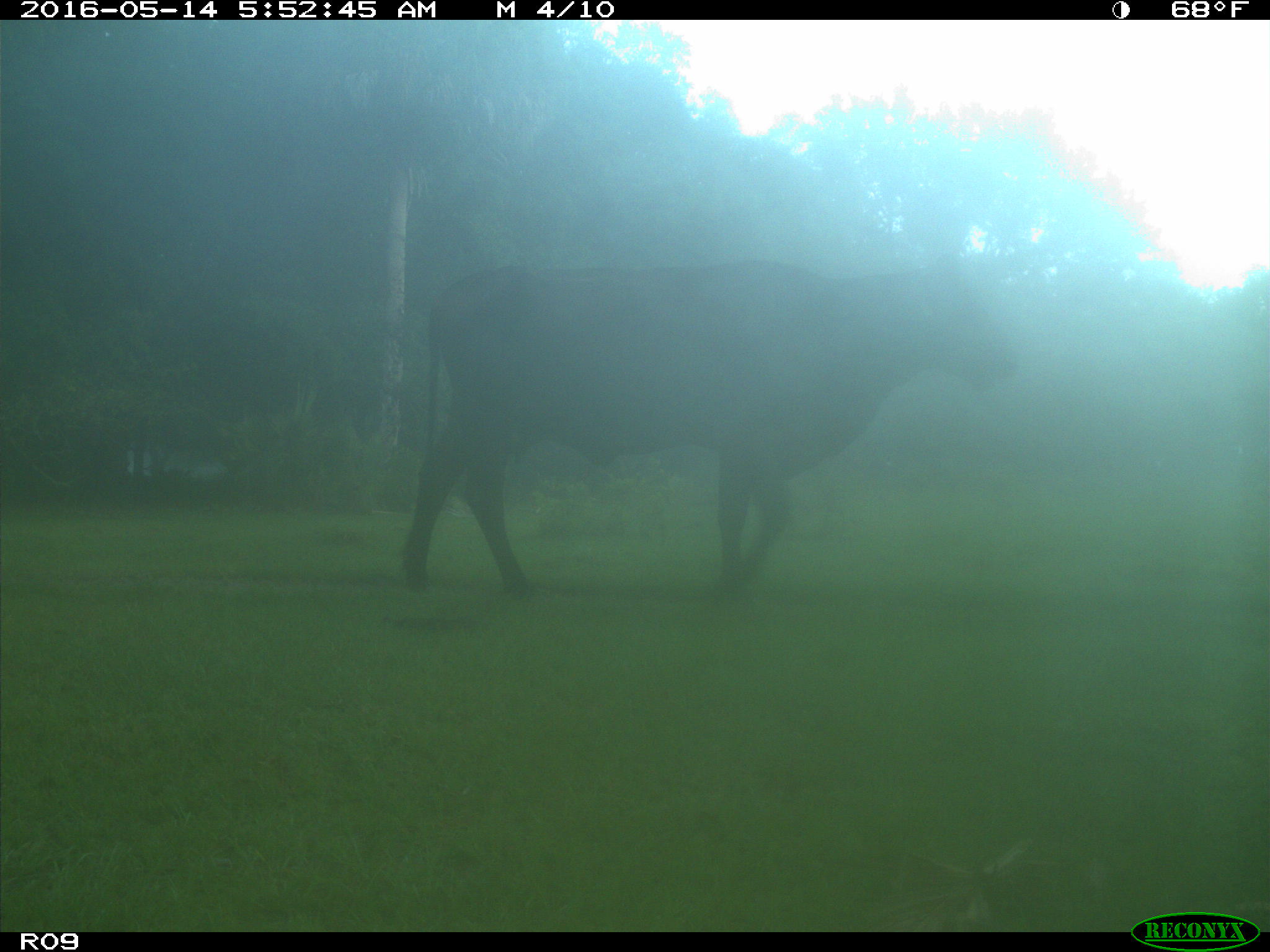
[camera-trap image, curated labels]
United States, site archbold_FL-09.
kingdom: Animalia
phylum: Chordata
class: Mammalia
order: Artiodactyla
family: Bovidae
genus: Bos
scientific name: Bos taurus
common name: domestic cow